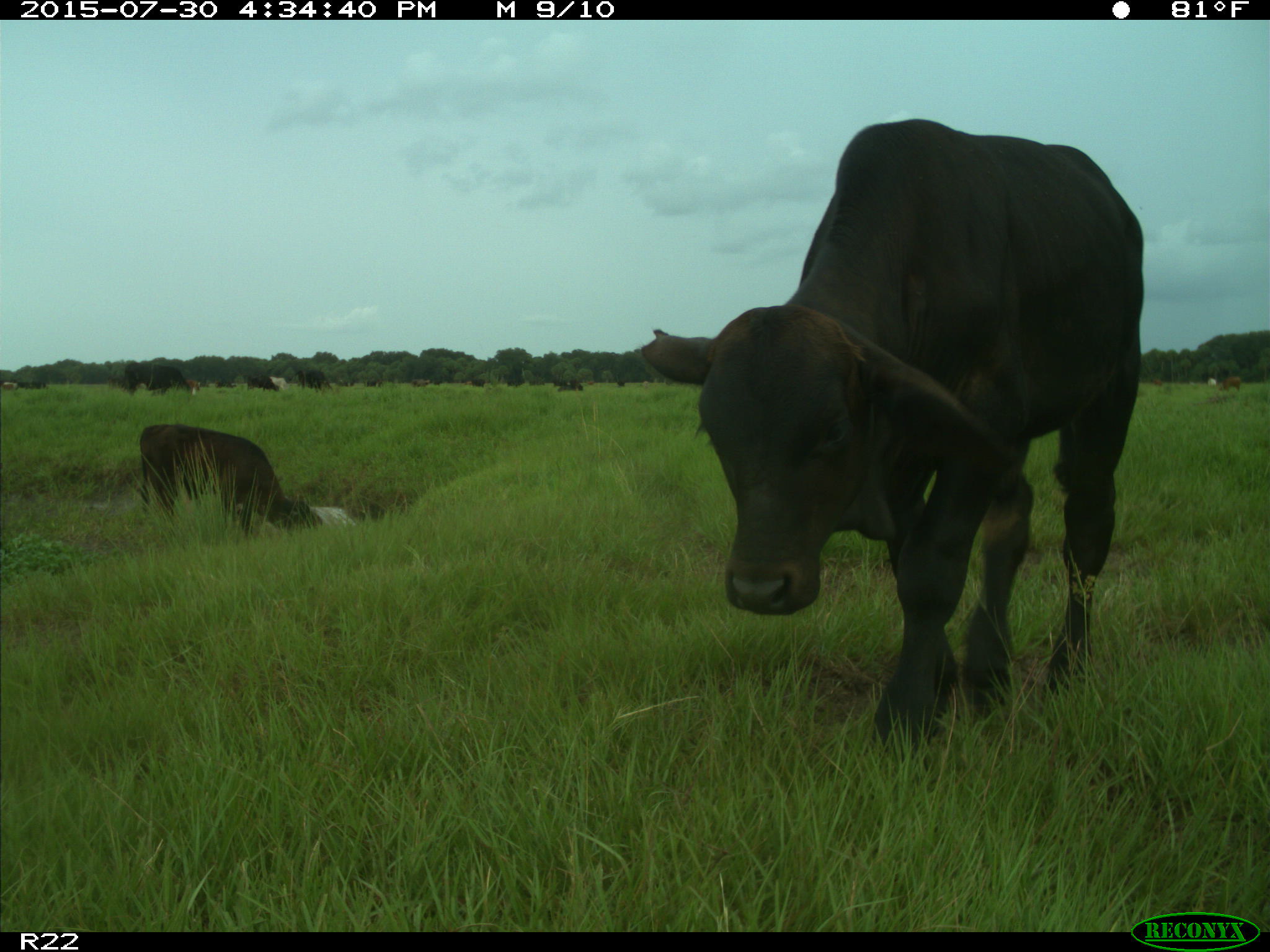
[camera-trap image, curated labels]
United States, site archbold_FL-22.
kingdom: Animalia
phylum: Chordata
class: Mammalia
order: Artiodactyla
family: Bovidae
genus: Bos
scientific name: Bos taurus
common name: domestic cow